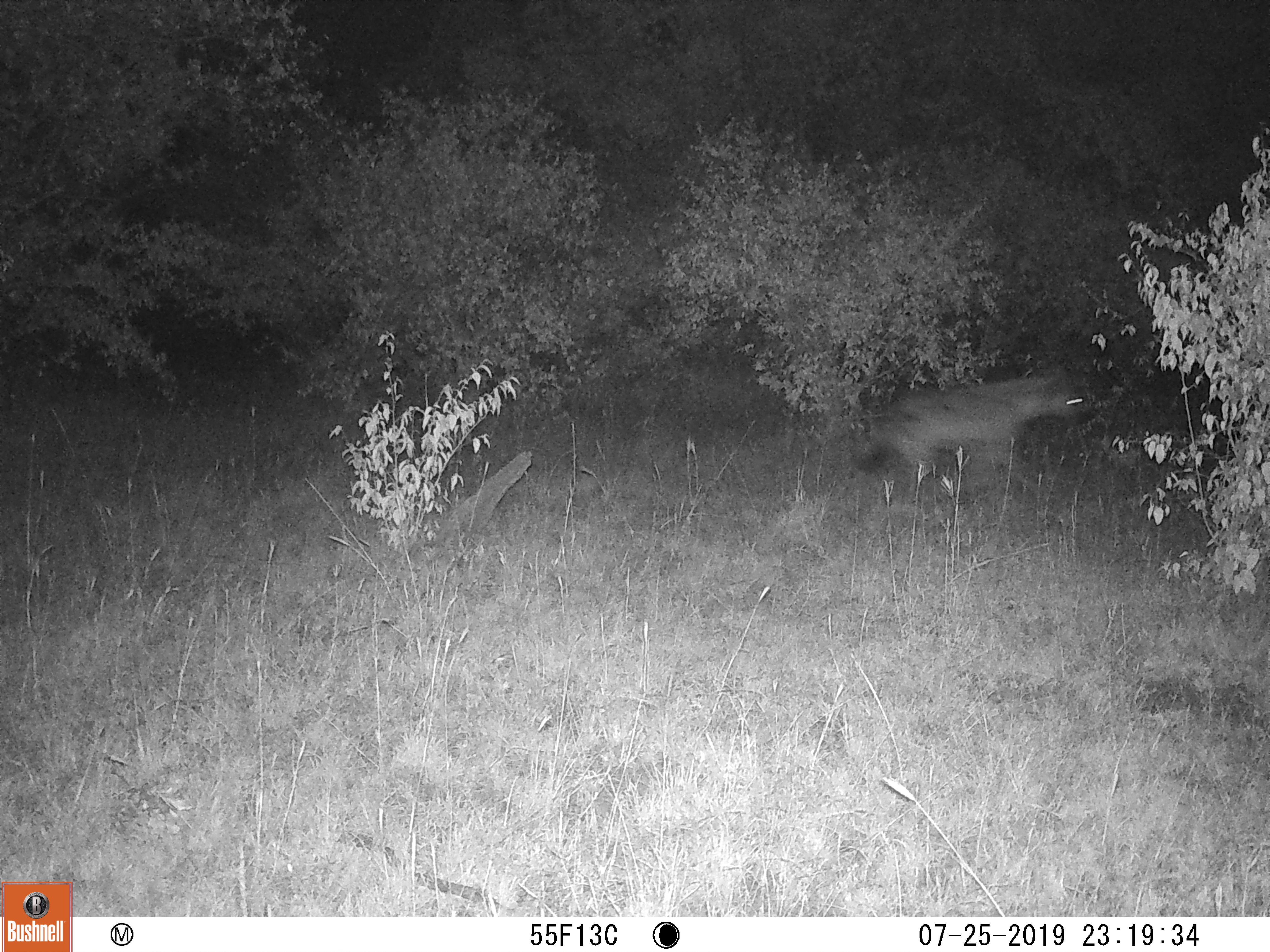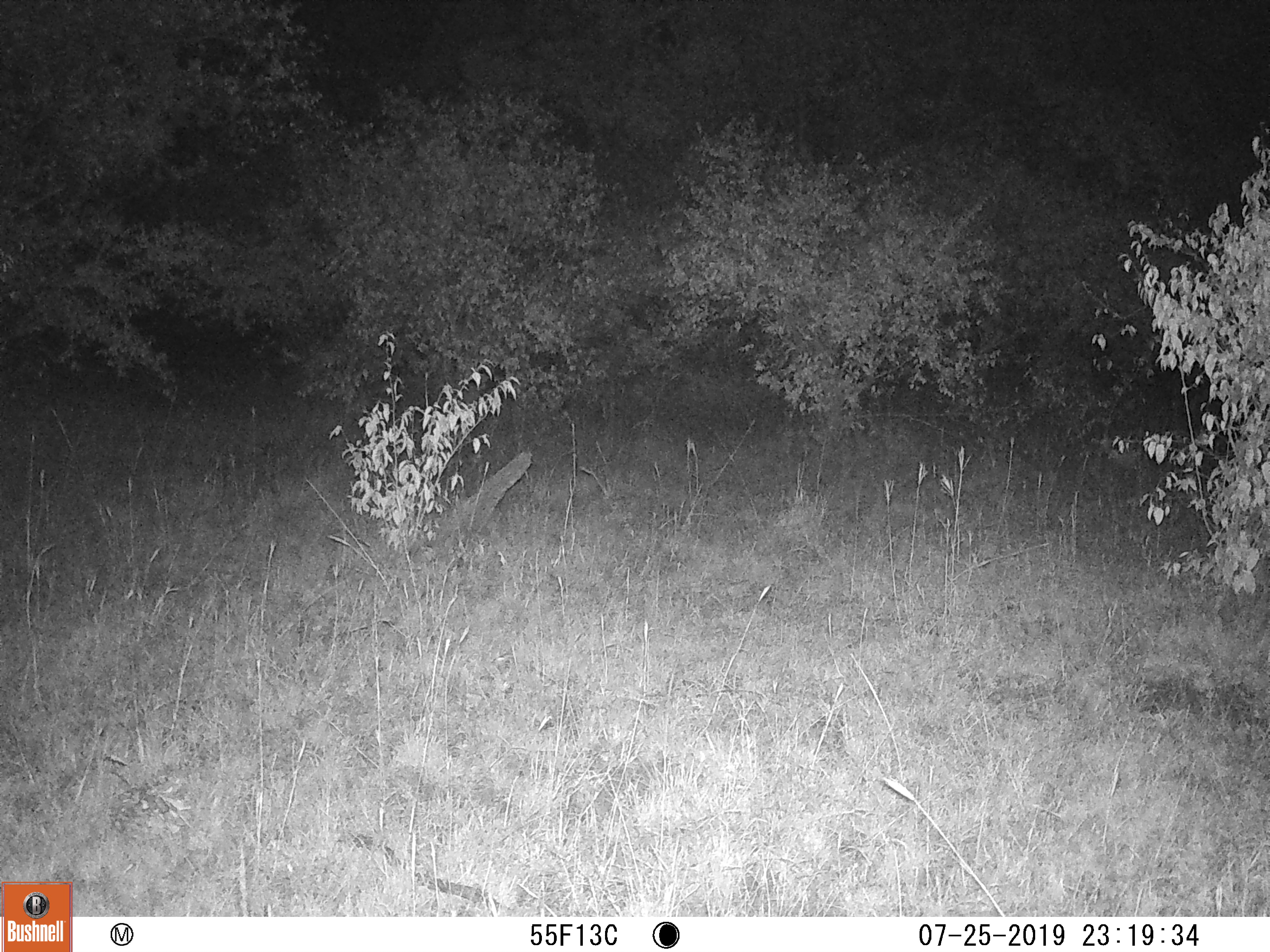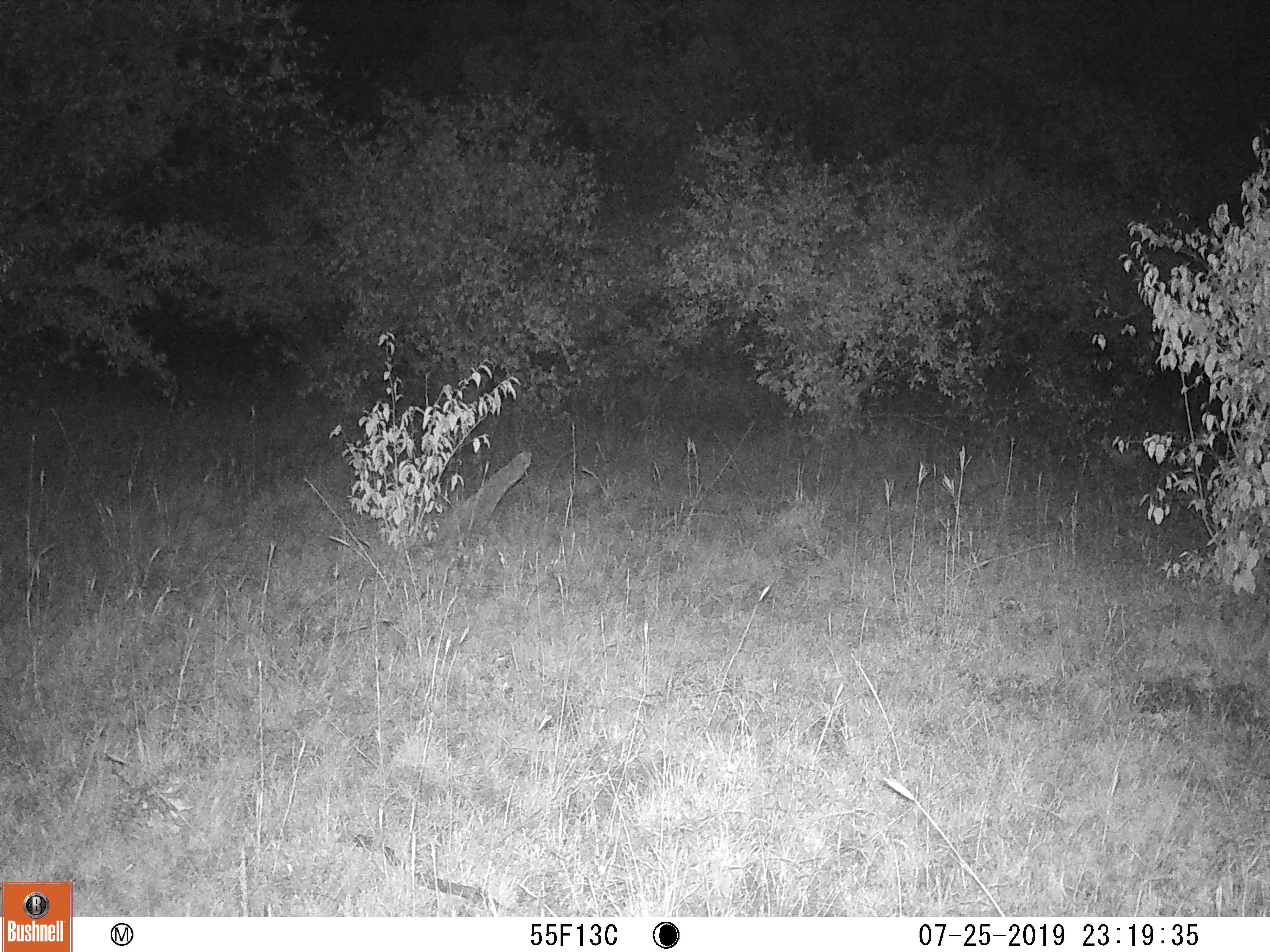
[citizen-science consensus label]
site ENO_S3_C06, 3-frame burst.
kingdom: Animalia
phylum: Chordata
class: Mammalia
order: Carnivora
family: Hyaenidae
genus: Crocuta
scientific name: Crocuta crocuta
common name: spotted hyena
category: hyenaspotted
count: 1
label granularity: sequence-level